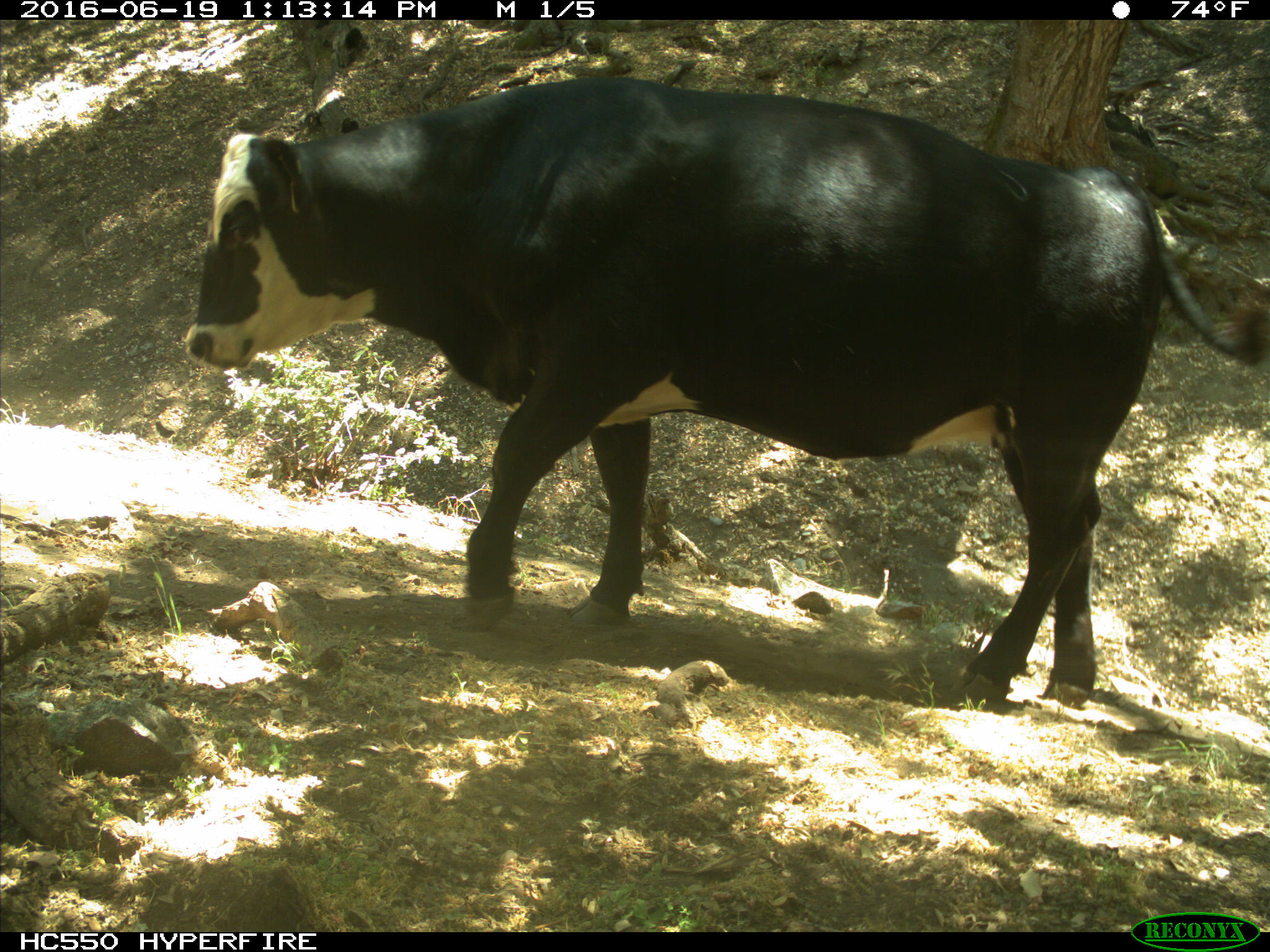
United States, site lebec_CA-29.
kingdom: Animalia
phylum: Chordata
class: Mammalia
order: Artiodactyla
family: Bovidae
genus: Bos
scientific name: Bos taurus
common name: domestic cow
Bos taurus (domestic cow).